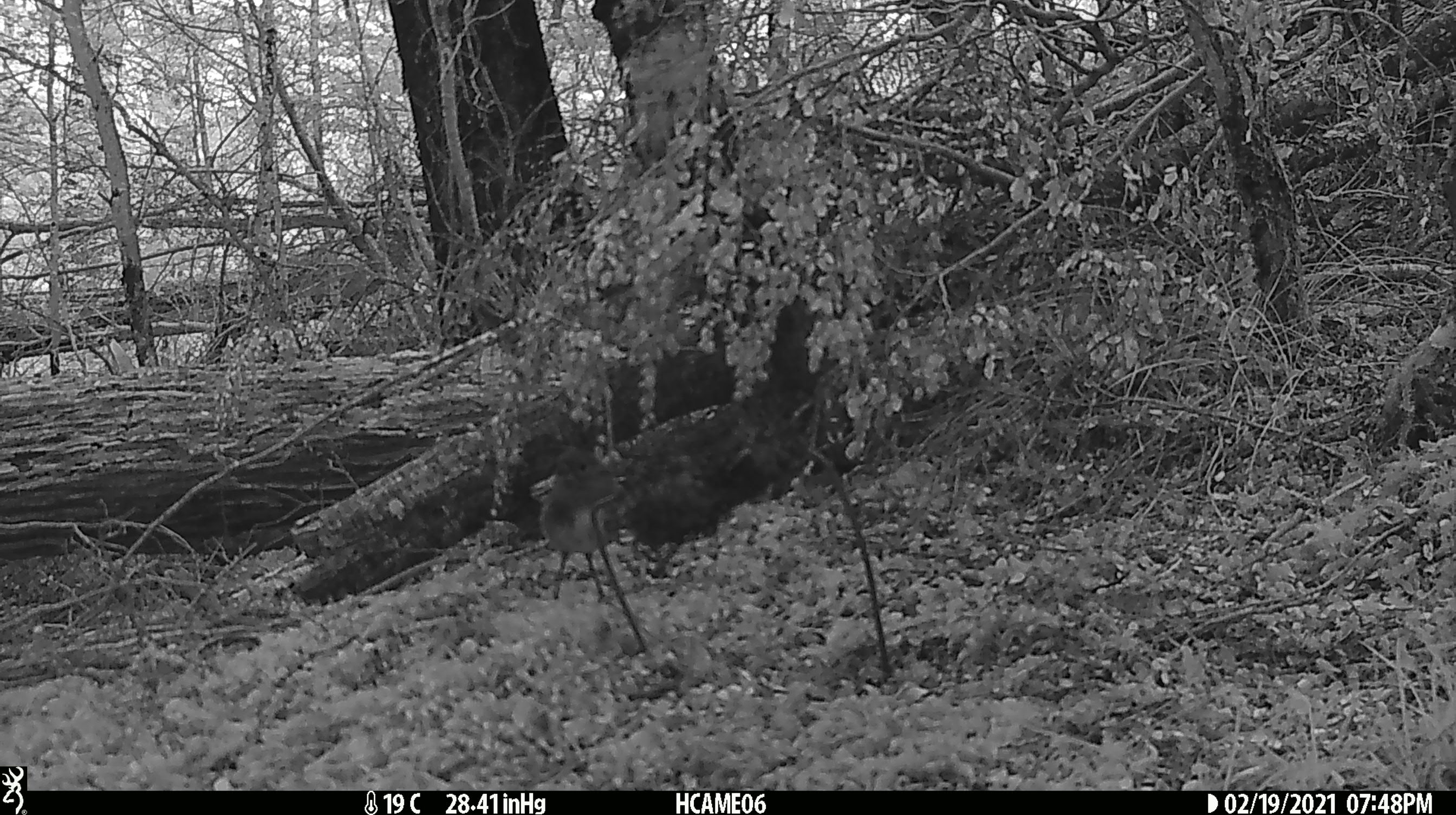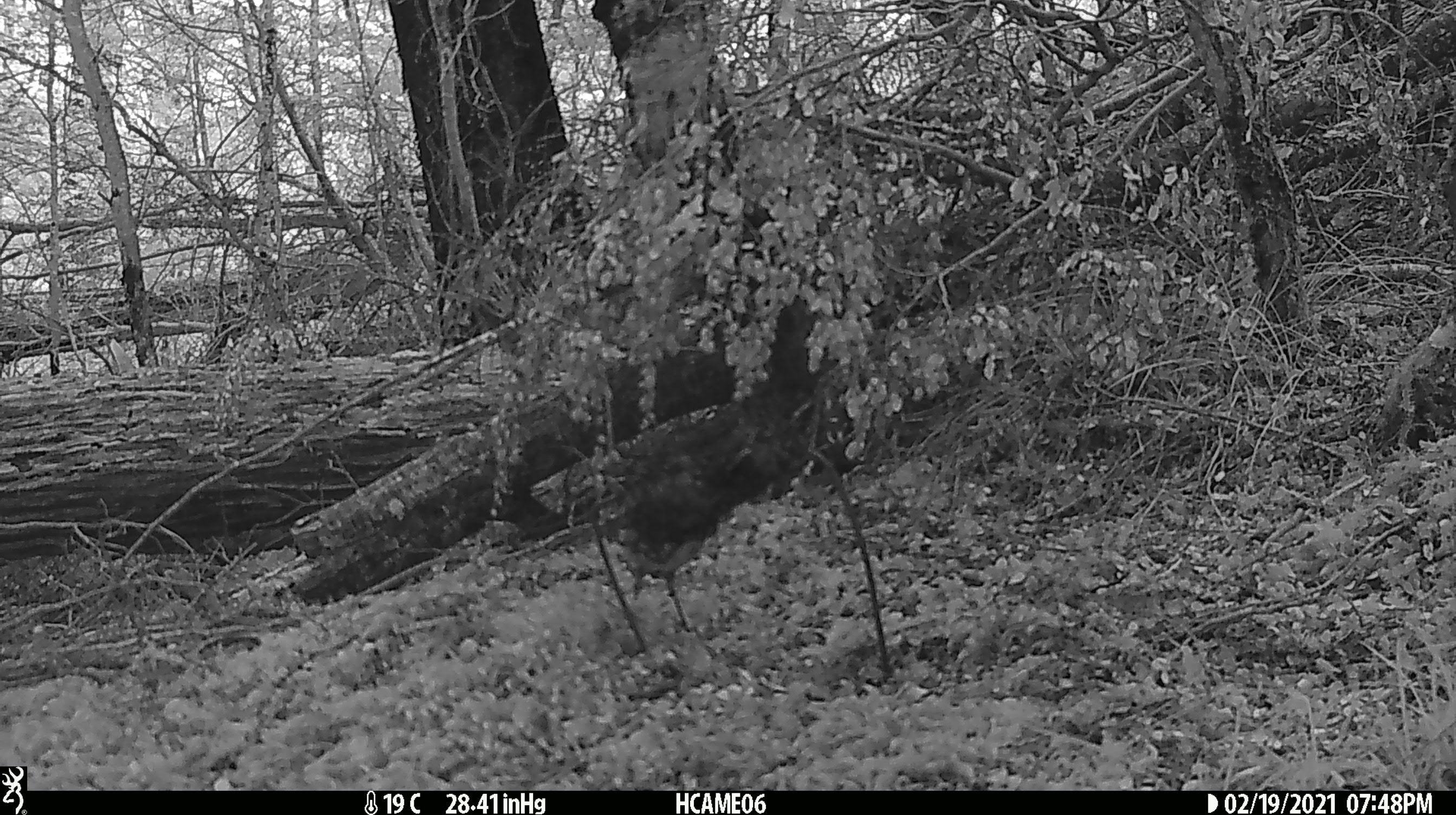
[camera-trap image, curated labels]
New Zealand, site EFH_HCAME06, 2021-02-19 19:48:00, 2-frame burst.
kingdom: Animalia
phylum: Chordata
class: Aves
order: Passeriformes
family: Petroicidae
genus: Petroica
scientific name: Petroica australis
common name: new zealand robin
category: robin